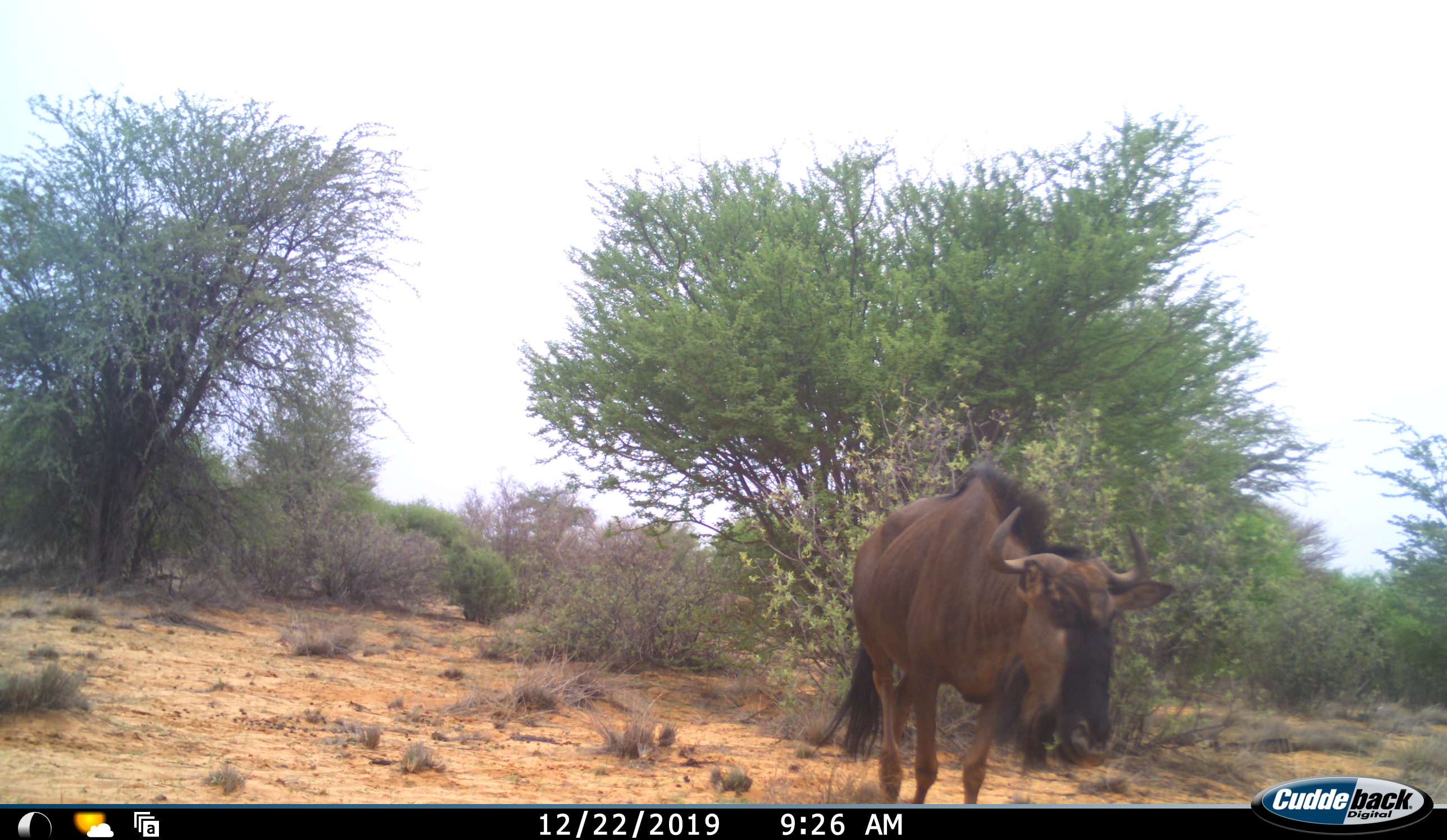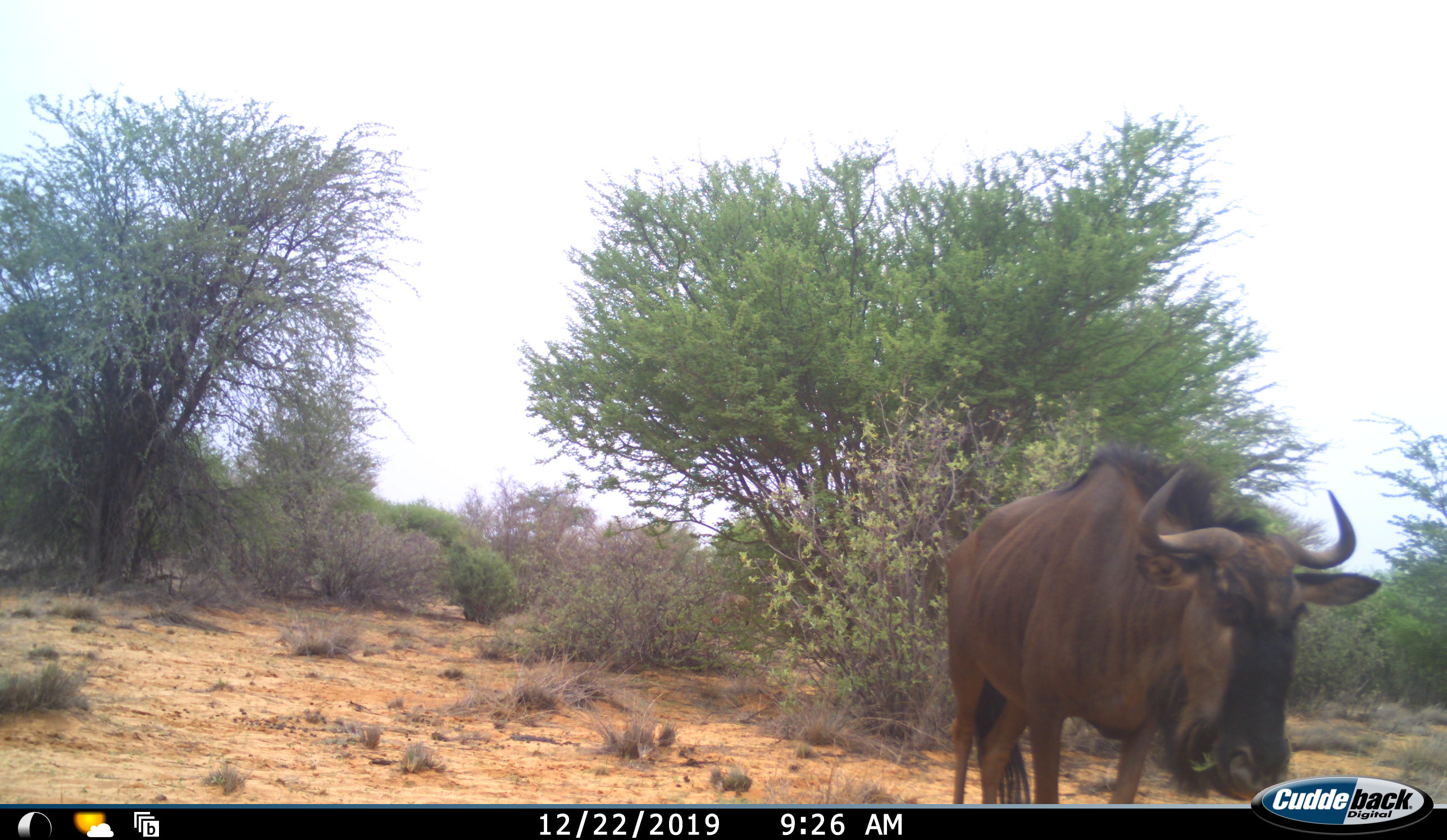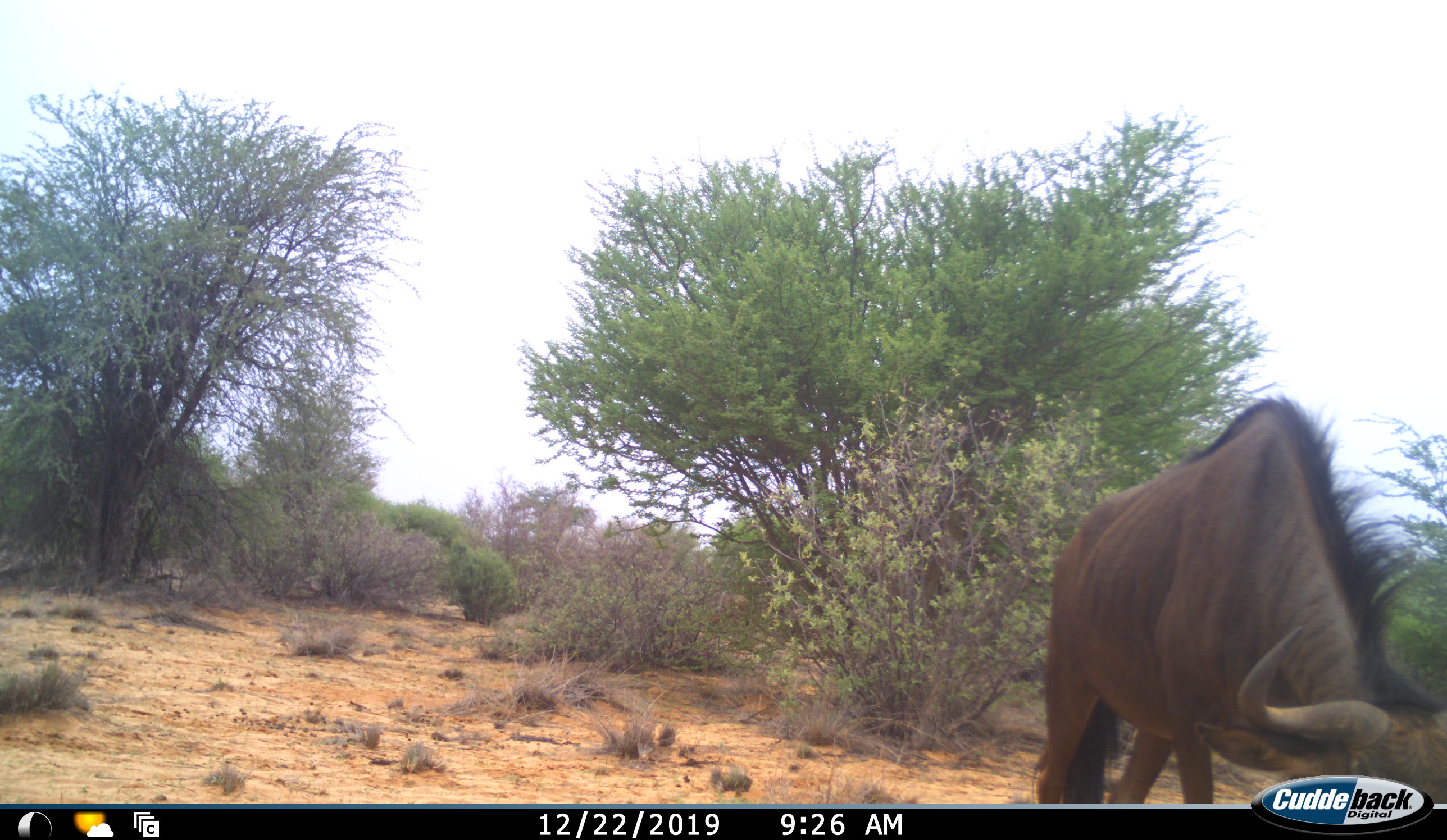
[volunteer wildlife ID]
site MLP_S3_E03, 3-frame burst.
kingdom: Animalia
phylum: Chordata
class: Mammalia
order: Artiodactyla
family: Bovidae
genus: Connochaetes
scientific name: Connochaetes taurinus taurinus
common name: blue wildebeest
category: wildebeestblue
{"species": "wildebeestblue (blue wildebeest) (Connochaetes taurinus taurinus)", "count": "1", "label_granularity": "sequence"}